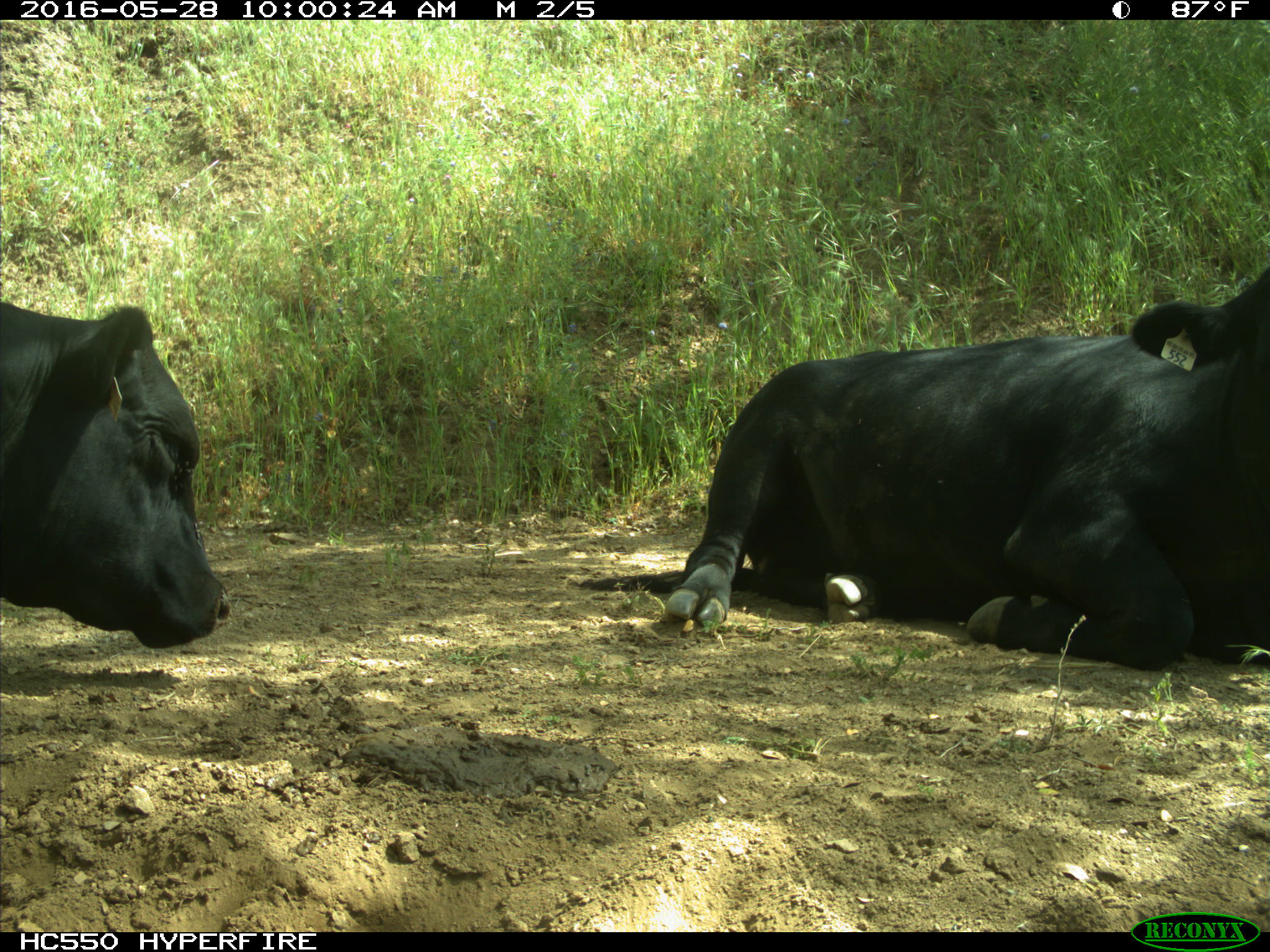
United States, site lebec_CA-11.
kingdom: Animalia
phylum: Chordata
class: Mammalia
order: Artiodactyla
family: Bovidae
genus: Bos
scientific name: Bos taurus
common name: domestic cow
Bos taurus (domestic cow).